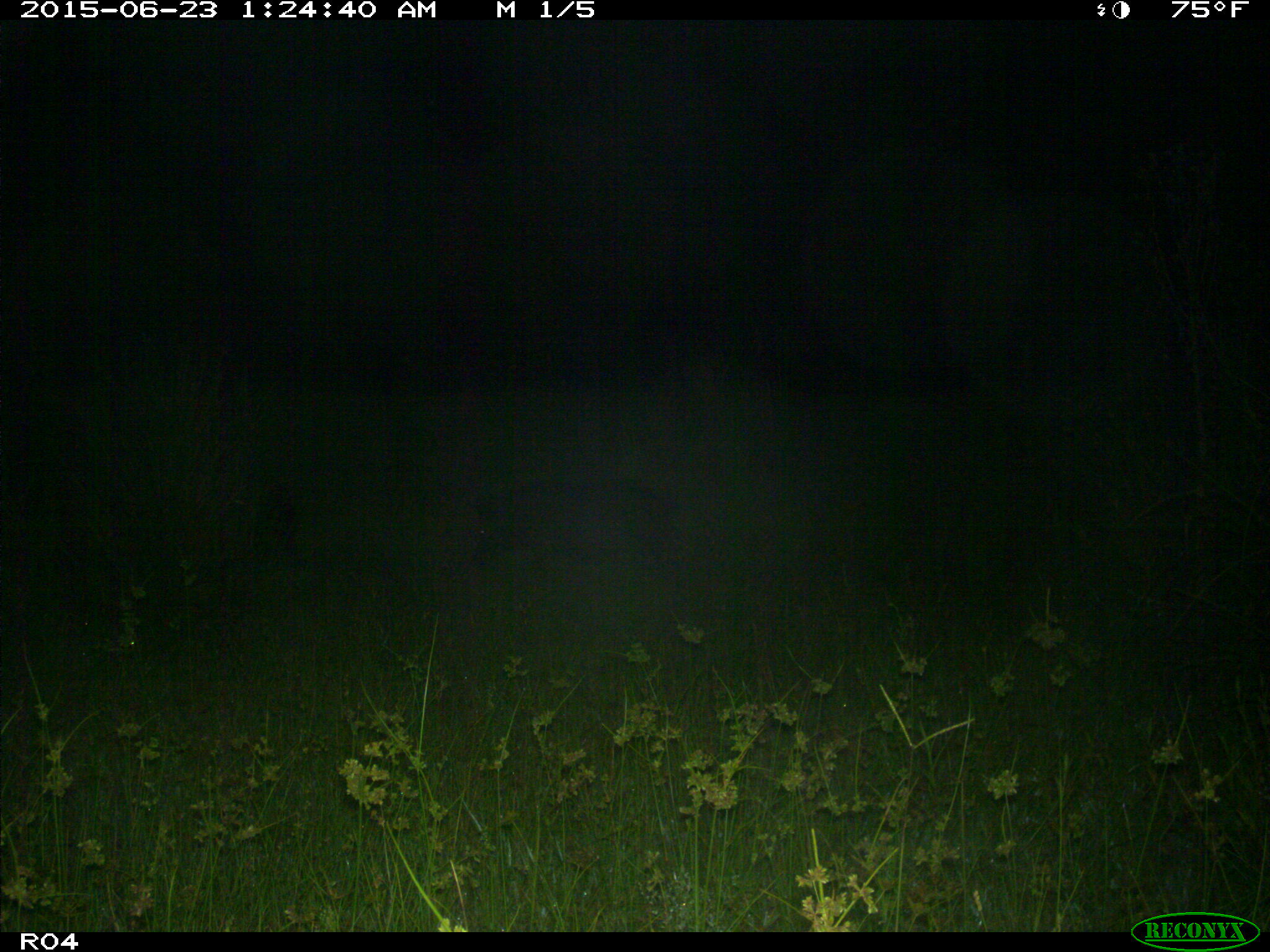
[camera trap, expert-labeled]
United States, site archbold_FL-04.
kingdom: Animalia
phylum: Chordata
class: Mammalia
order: Artiodactyla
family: Suidae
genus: Sus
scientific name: Sus scrofa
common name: wild boar